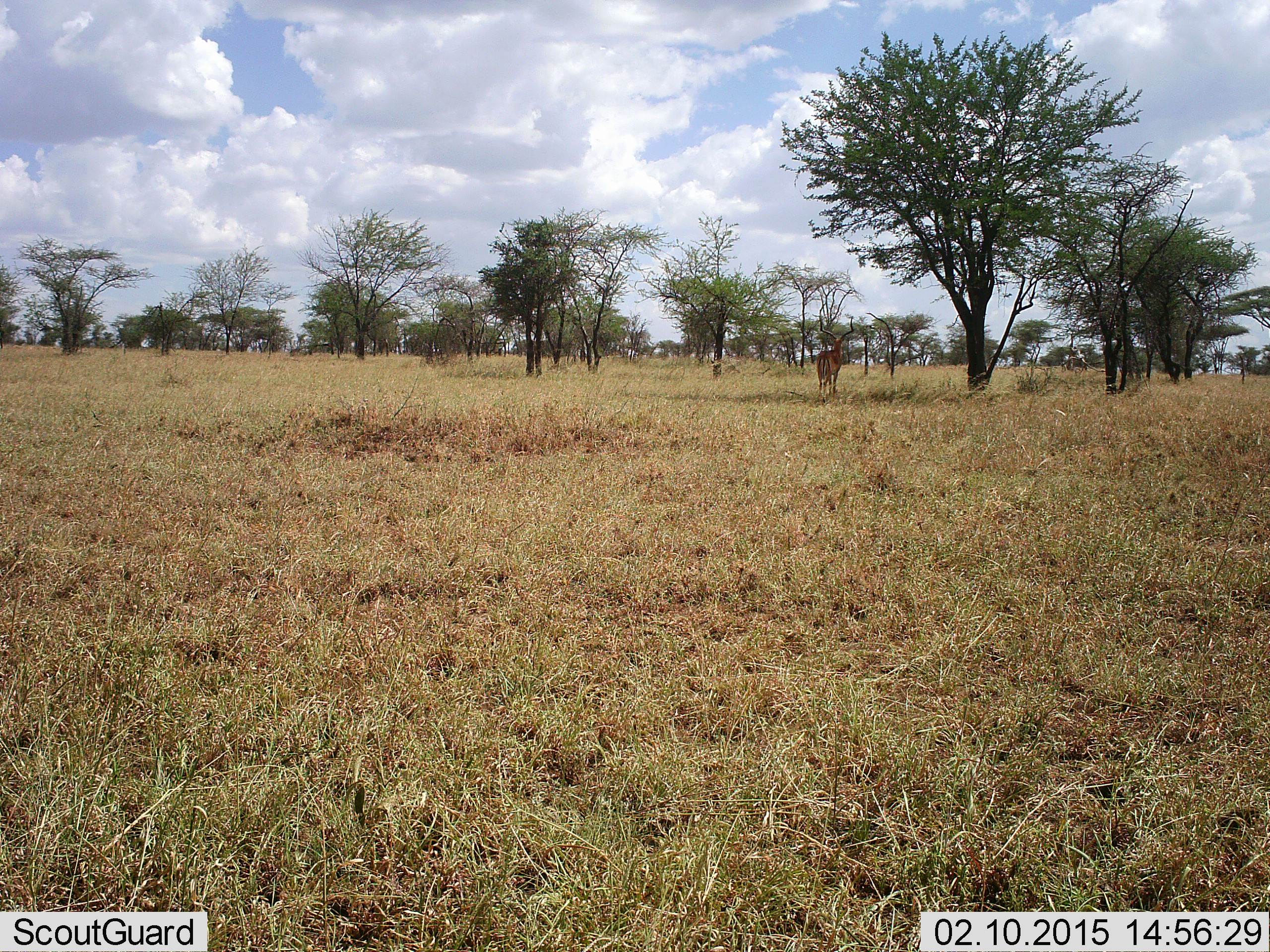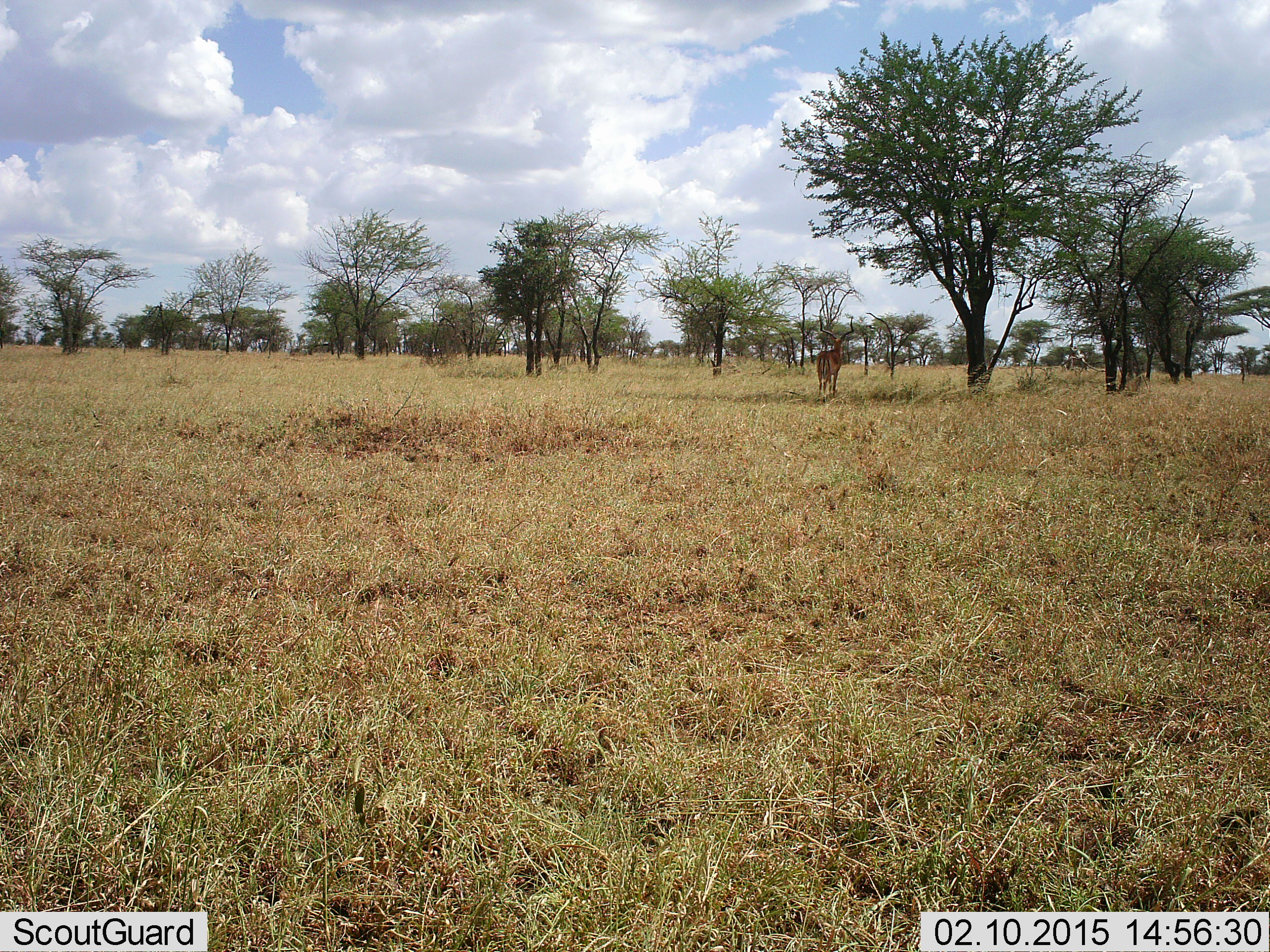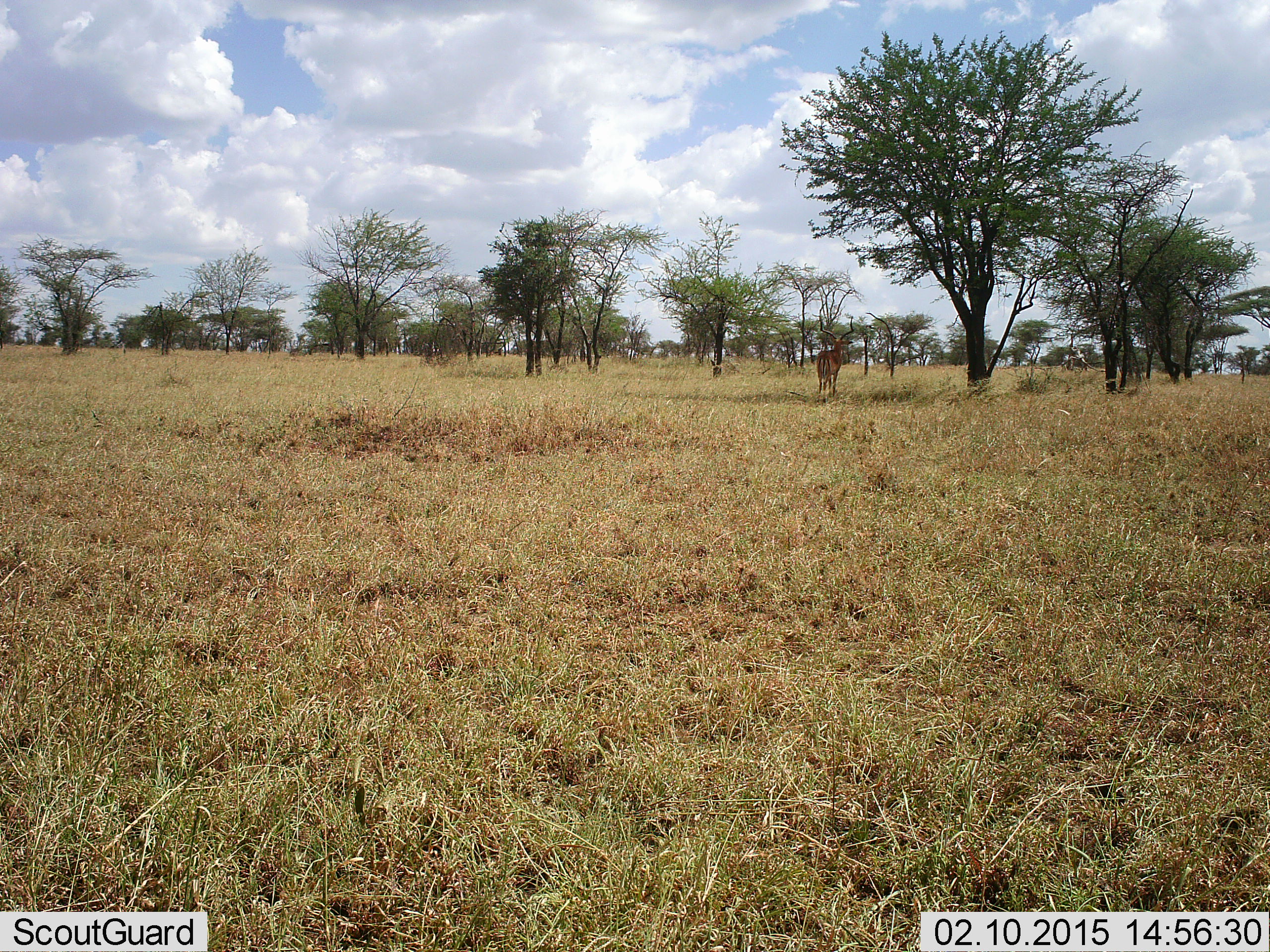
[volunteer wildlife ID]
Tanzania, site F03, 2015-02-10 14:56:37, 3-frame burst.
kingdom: Animalia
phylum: Chordata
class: Mammalia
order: Artiodactyla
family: Bovidae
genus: Aepyceros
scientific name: Aepyceros melampus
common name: impala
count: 1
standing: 100%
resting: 0%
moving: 0%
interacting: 0%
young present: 0%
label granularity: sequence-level